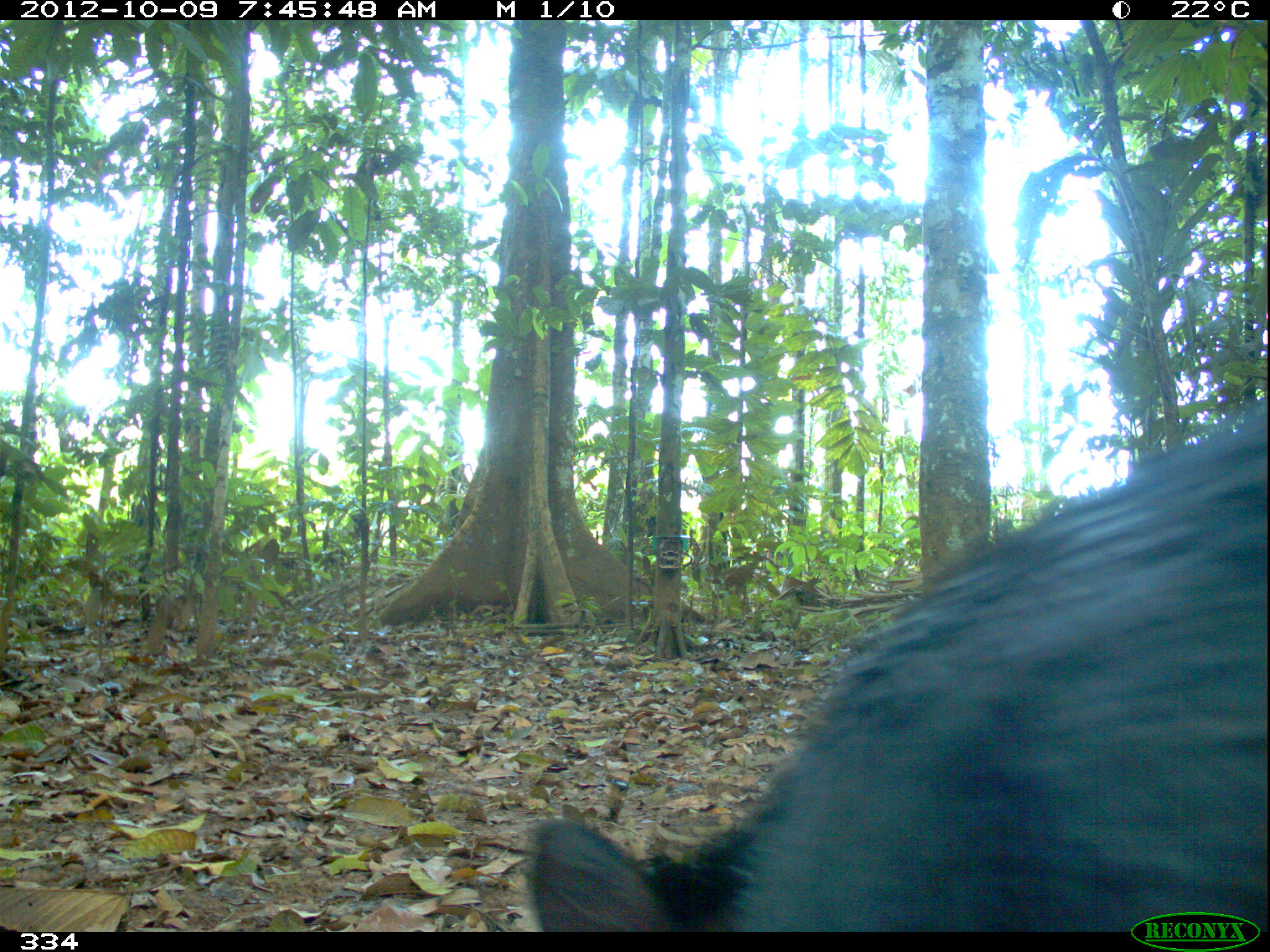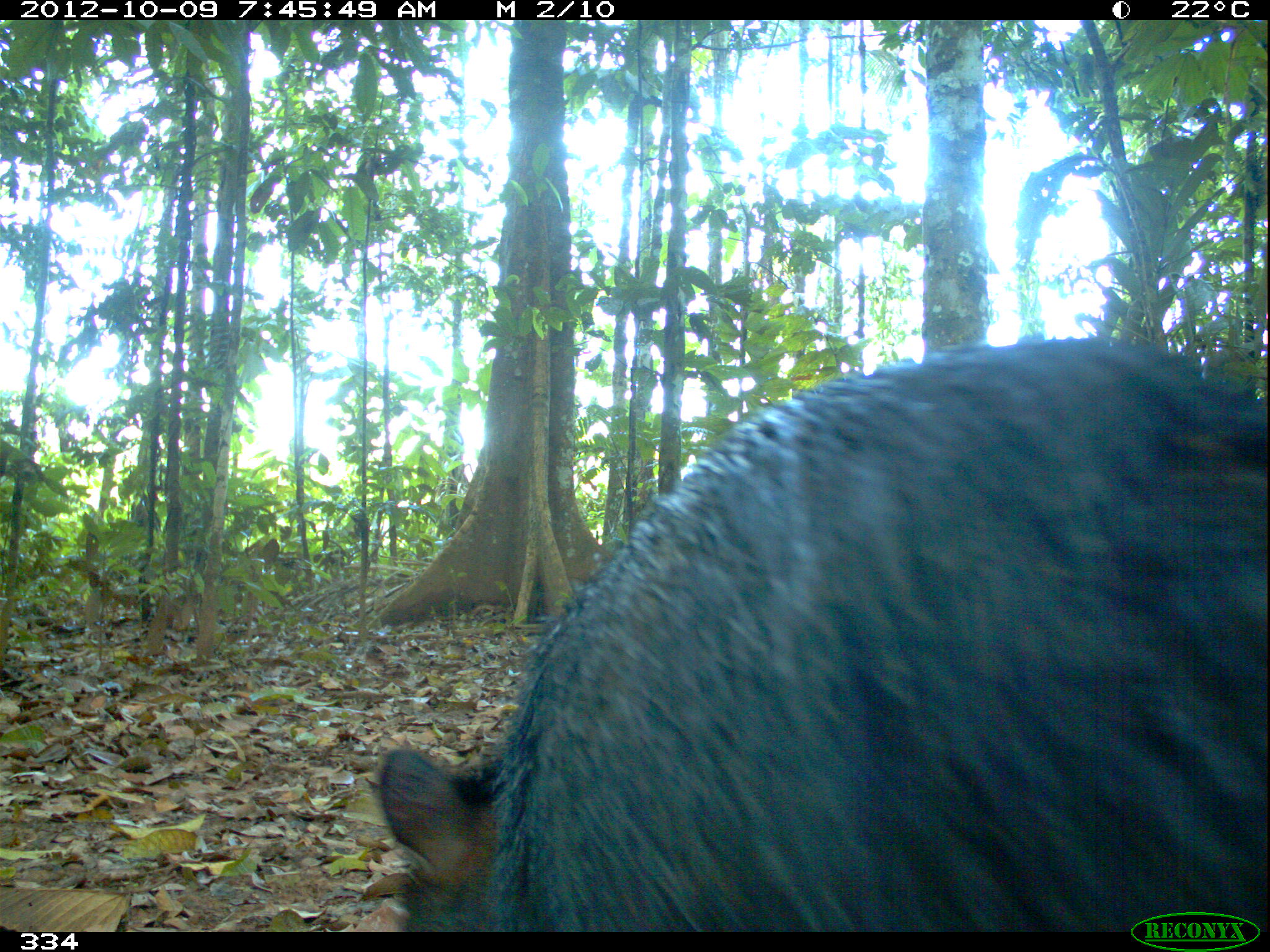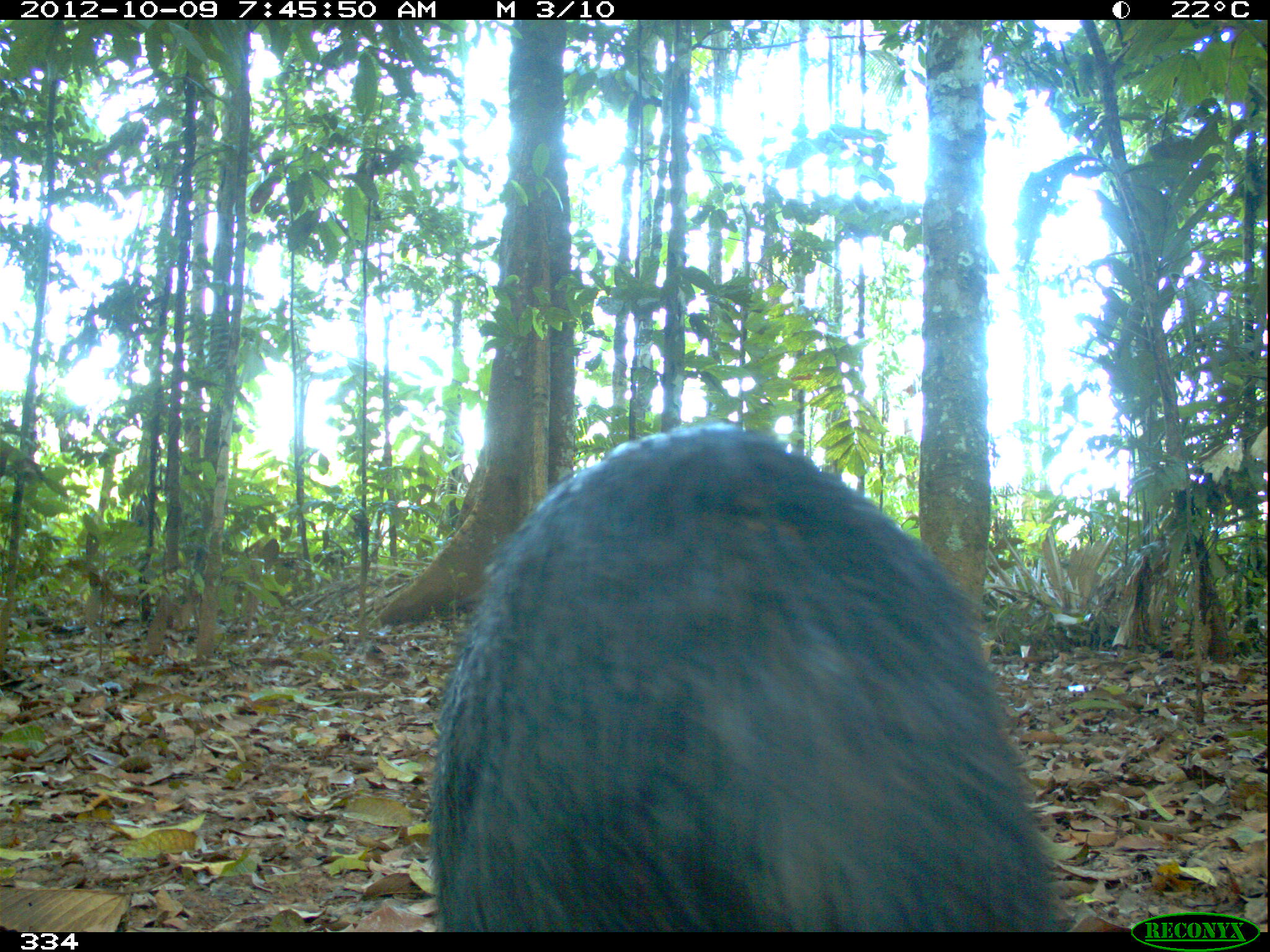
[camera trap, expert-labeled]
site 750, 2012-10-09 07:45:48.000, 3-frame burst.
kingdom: Animalia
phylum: Chordata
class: Mammalia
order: Artiodactyla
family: Tayassuidae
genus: Tayassu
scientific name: Tayassu pecari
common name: white-lipped peccary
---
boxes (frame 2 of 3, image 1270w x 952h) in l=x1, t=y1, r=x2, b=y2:
tayassu pecari: l=379, t=336, r=1269, b=932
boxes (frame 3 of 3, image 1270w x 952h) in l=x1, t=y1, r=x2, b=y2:
tayassu pecari: l=427, t=421, r=1061, b=932